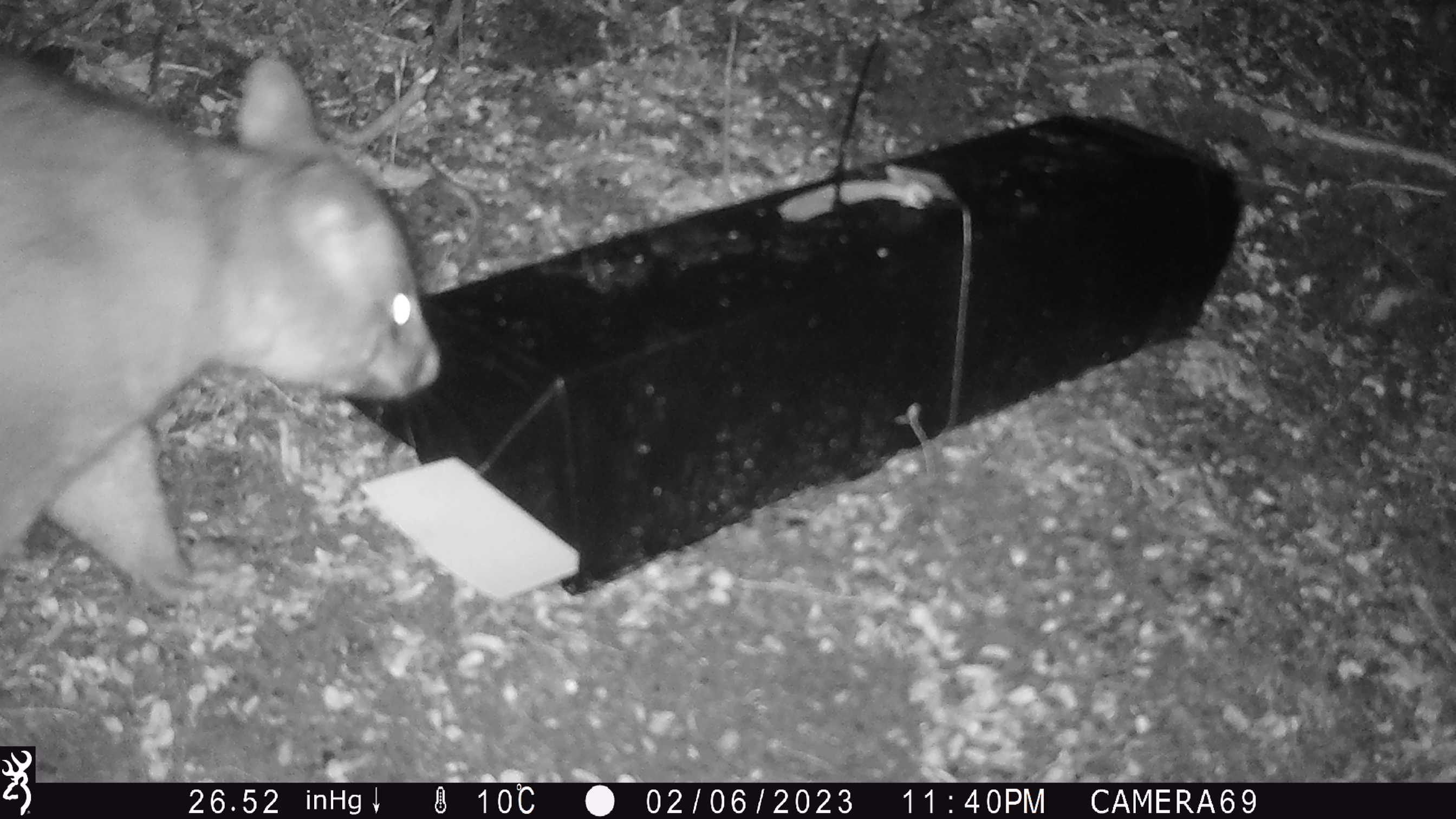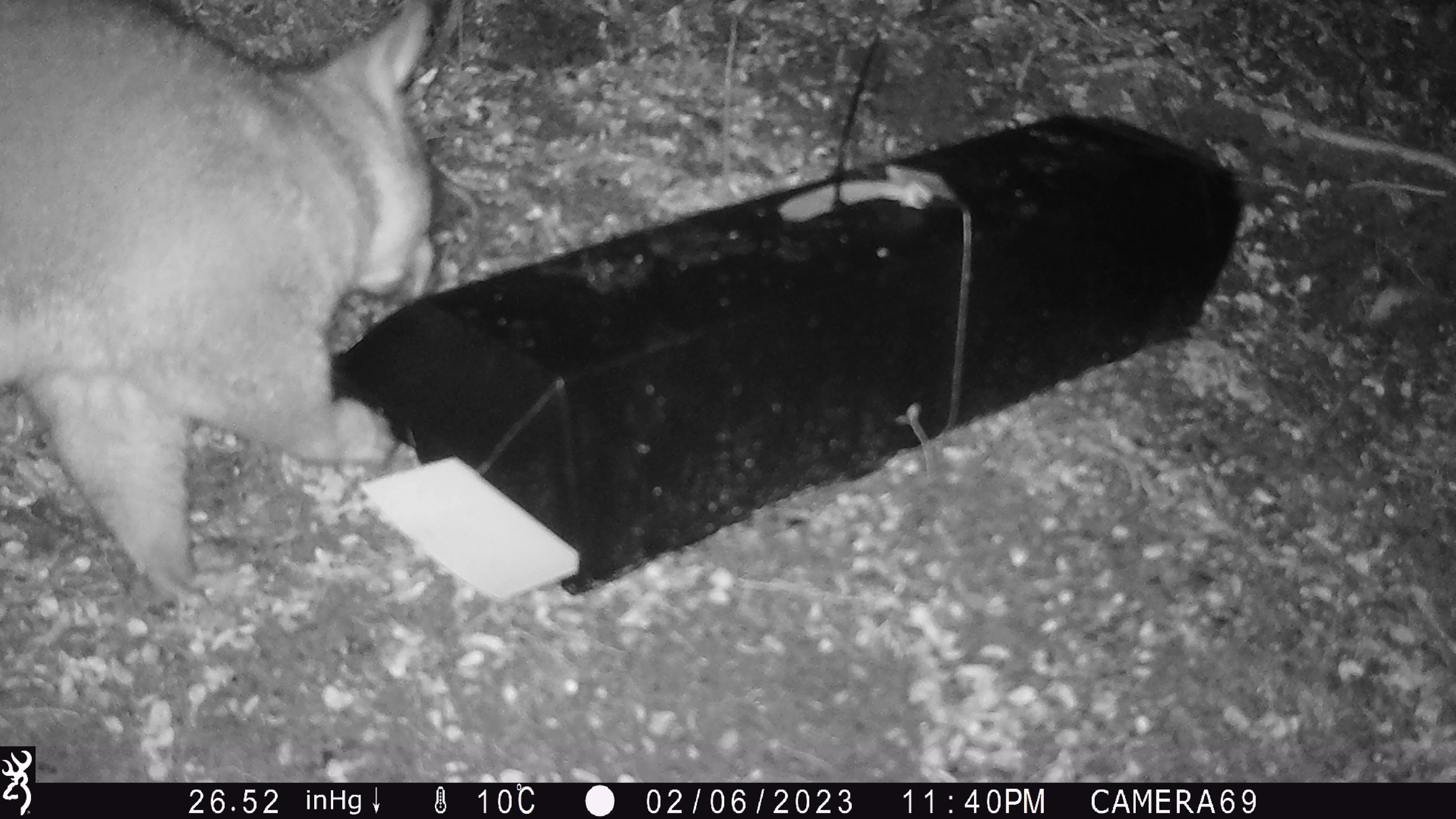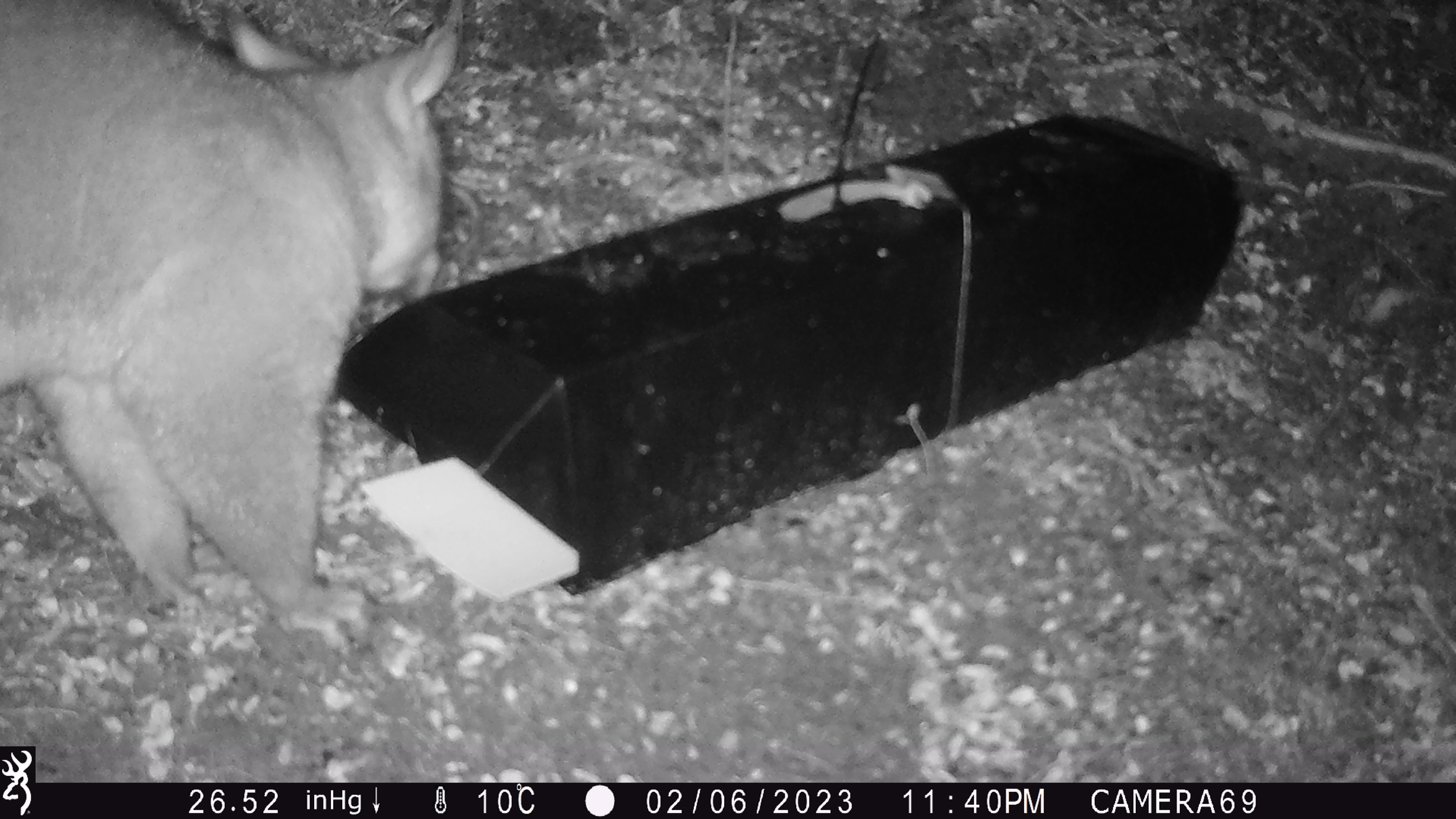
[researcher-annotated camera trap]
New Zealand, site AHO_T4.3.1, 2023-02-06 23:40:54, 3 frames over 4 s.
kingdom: Animalia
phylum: Chordata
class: Mammalia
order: Carnivora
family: Mustelidae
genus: Mustela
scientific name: Mustela erminea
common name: stoat